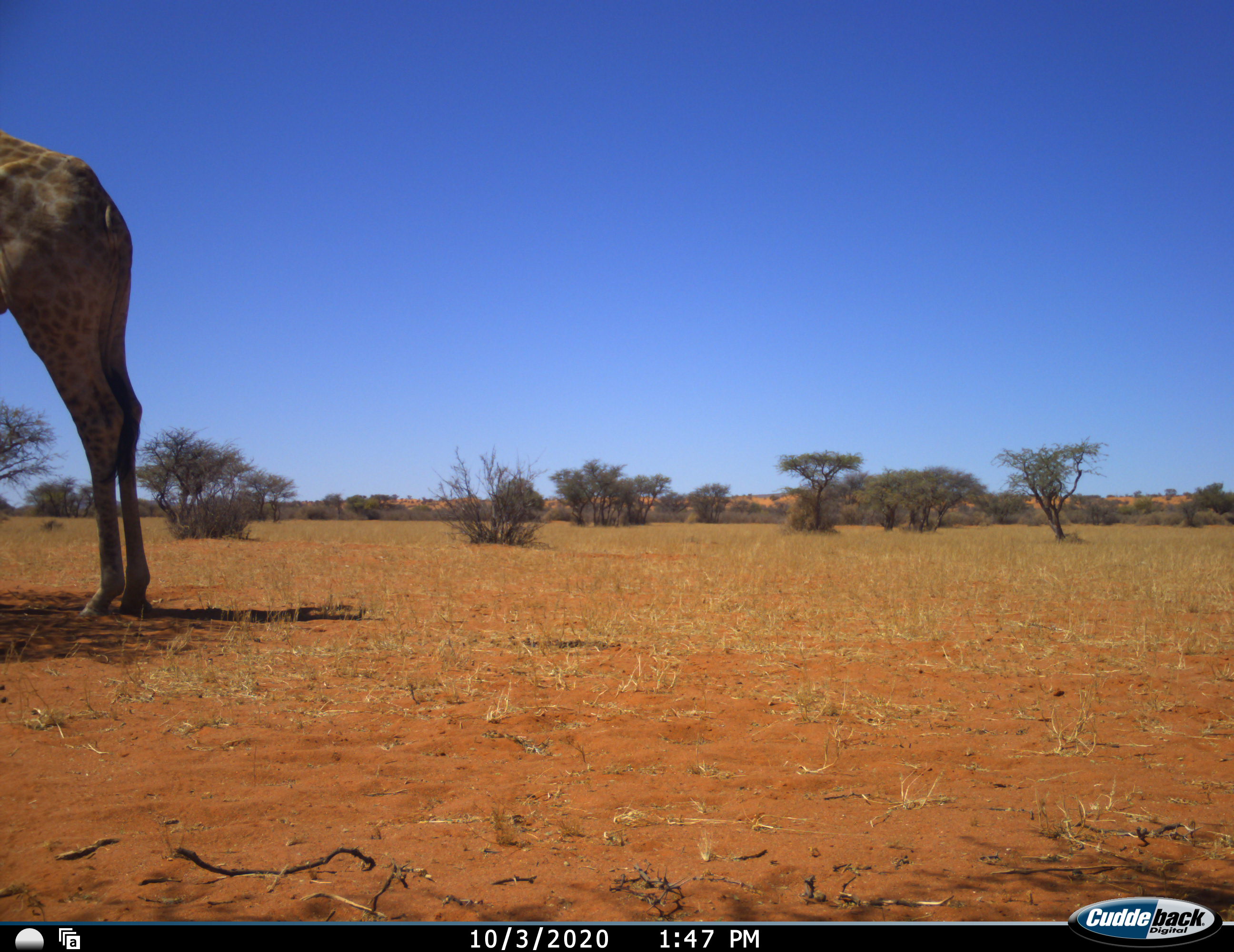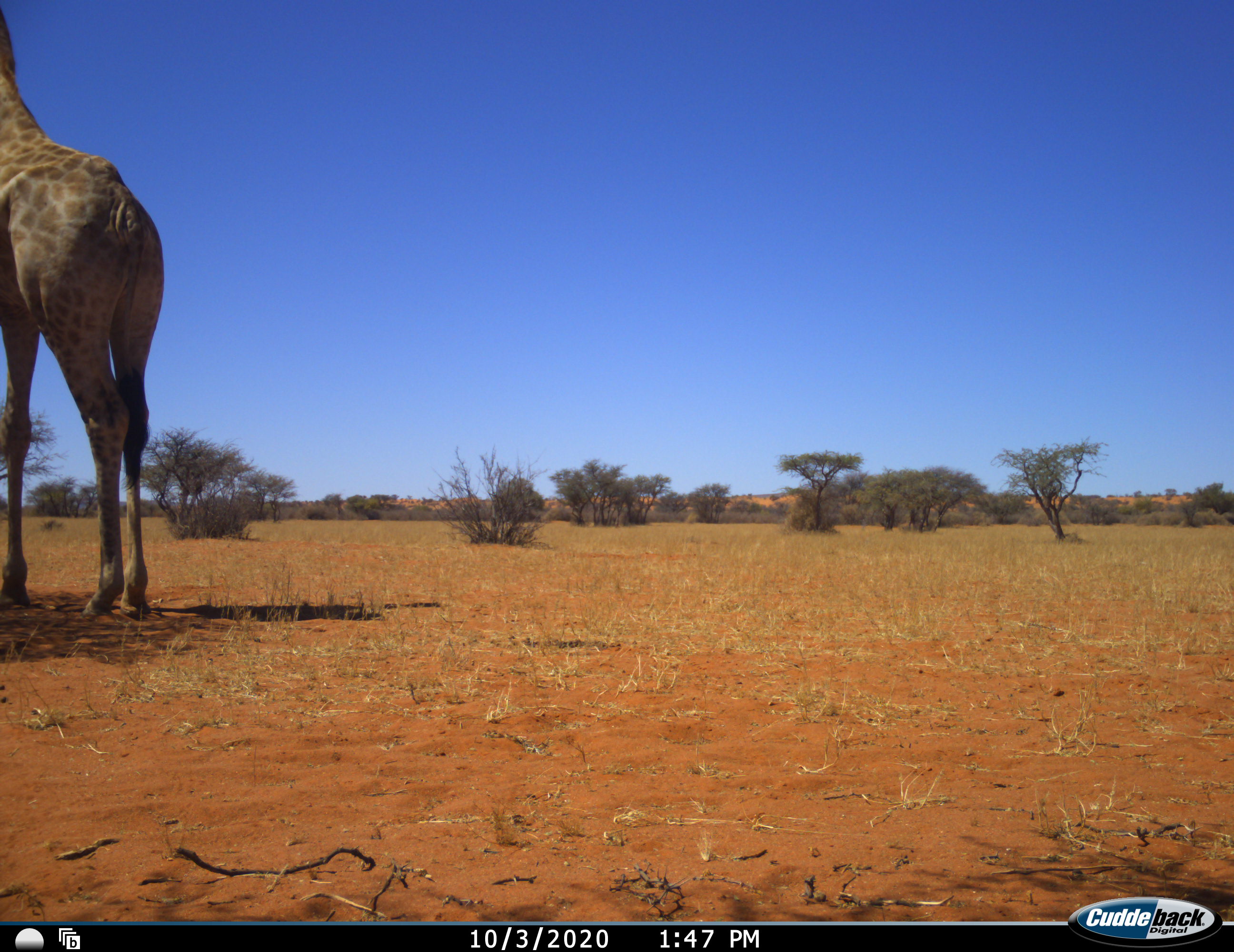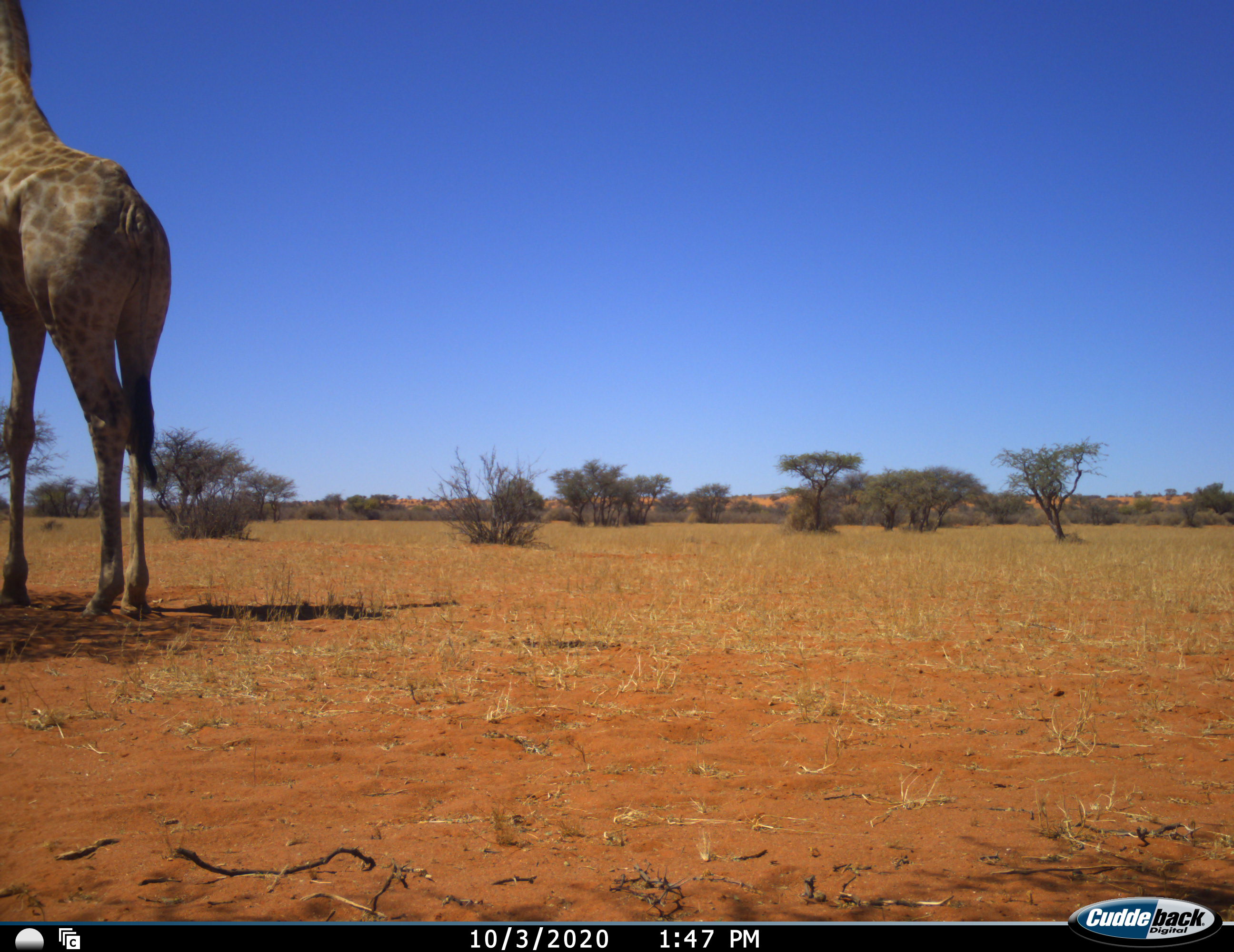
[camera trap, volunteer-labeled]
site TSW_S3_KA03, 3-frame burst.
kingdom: Animalia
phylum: Chordata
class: Mammalia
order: Artiodactyla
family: Giraffidae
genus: Giraffa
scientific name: Giraffa camelopardalis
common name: giraffe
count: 1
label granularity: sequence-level